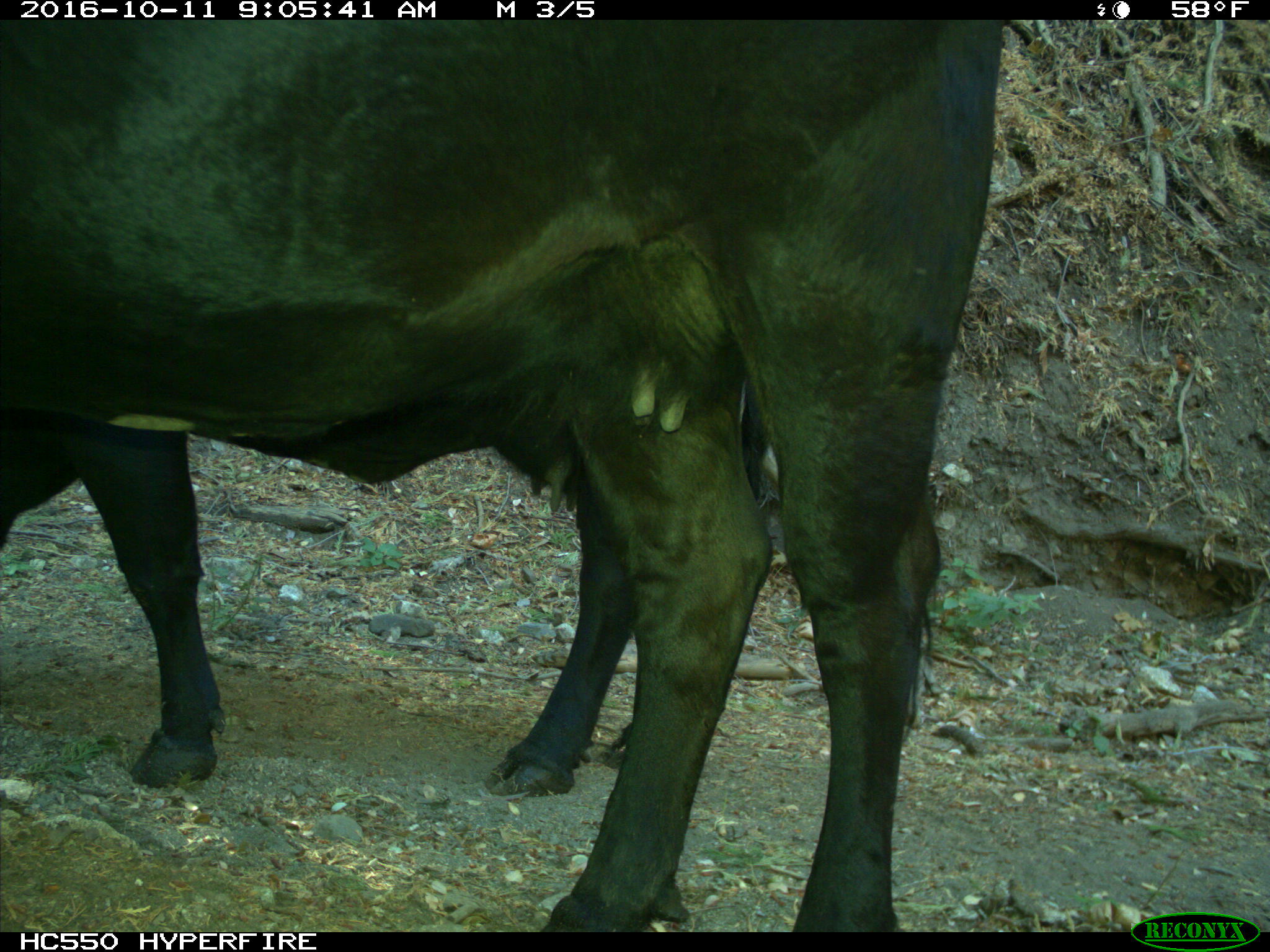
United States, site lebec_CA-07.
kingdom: Animalia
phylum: Chordata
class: Mammalia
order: Artiodactyla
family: Bovidae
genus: Bos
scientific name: Bos taurus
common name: domestic cow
Bos taurus (domestic cow).